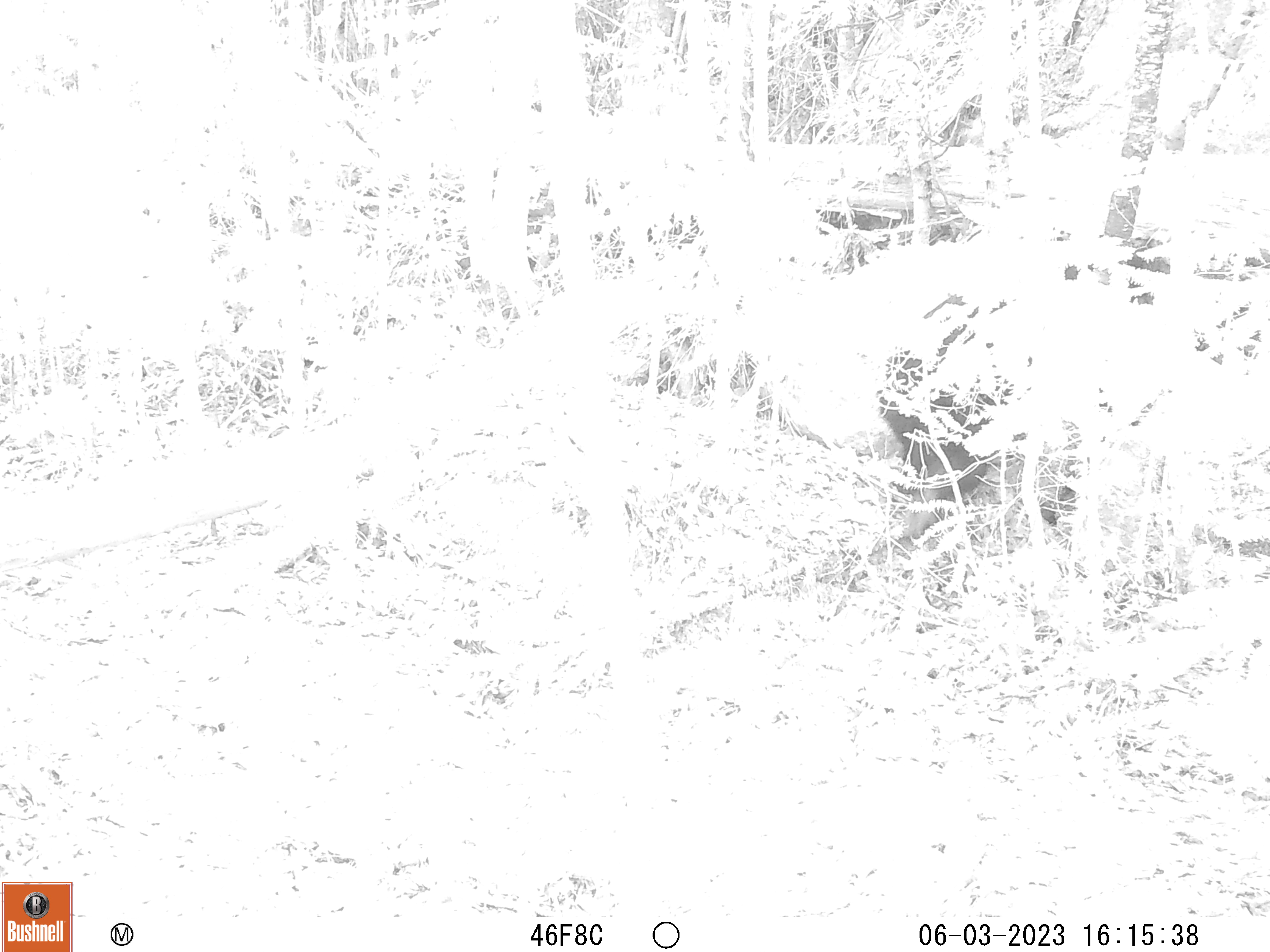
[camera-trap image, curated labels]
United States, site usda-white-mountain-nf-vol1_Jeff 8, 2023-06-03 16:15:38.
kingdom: Animalia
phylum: Chordata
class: Mammalia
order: Carnivora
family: Ursidae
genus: Ursus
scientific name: Ursus americanus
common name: black bear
Black bear (Ursus americanus).